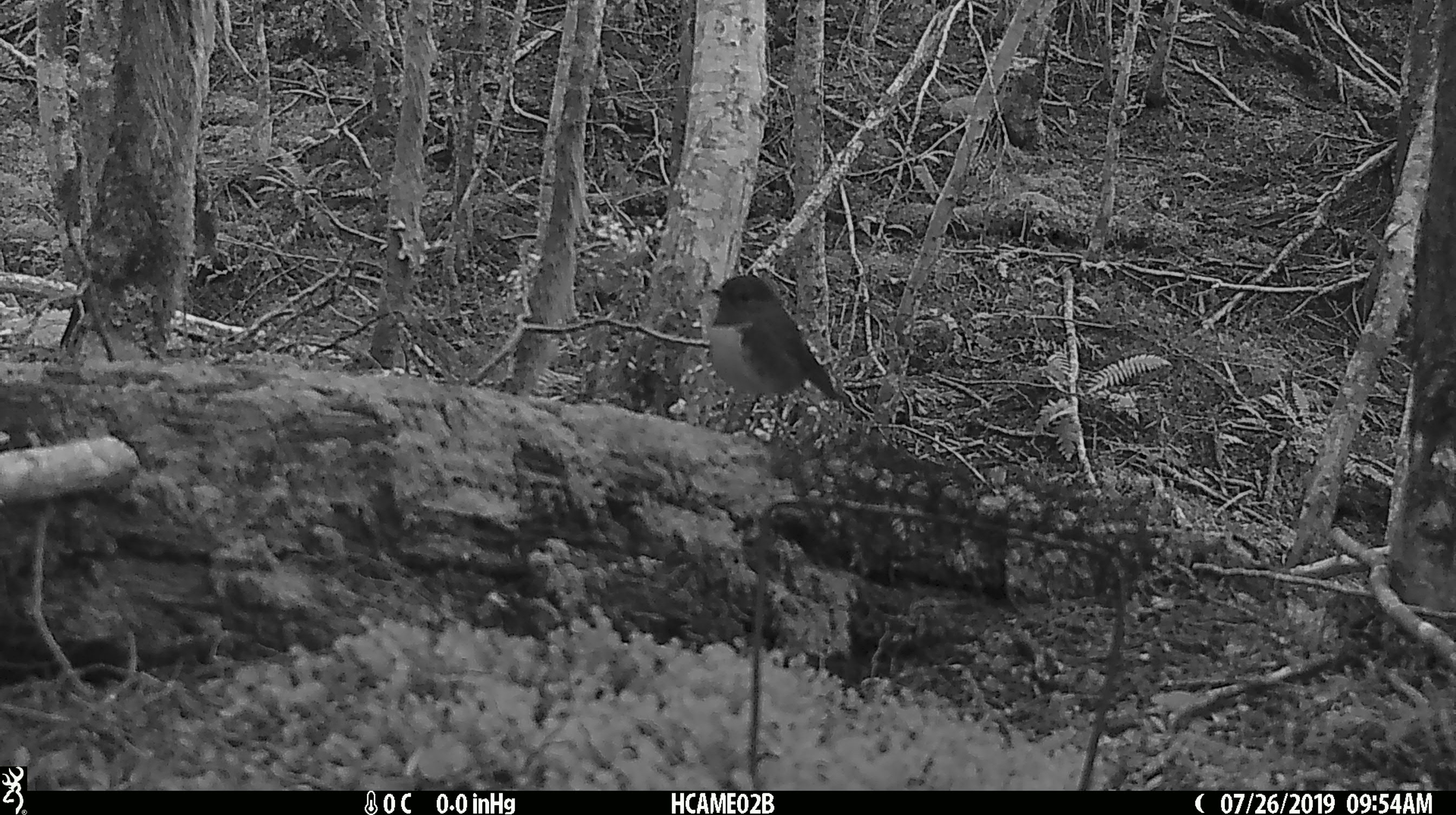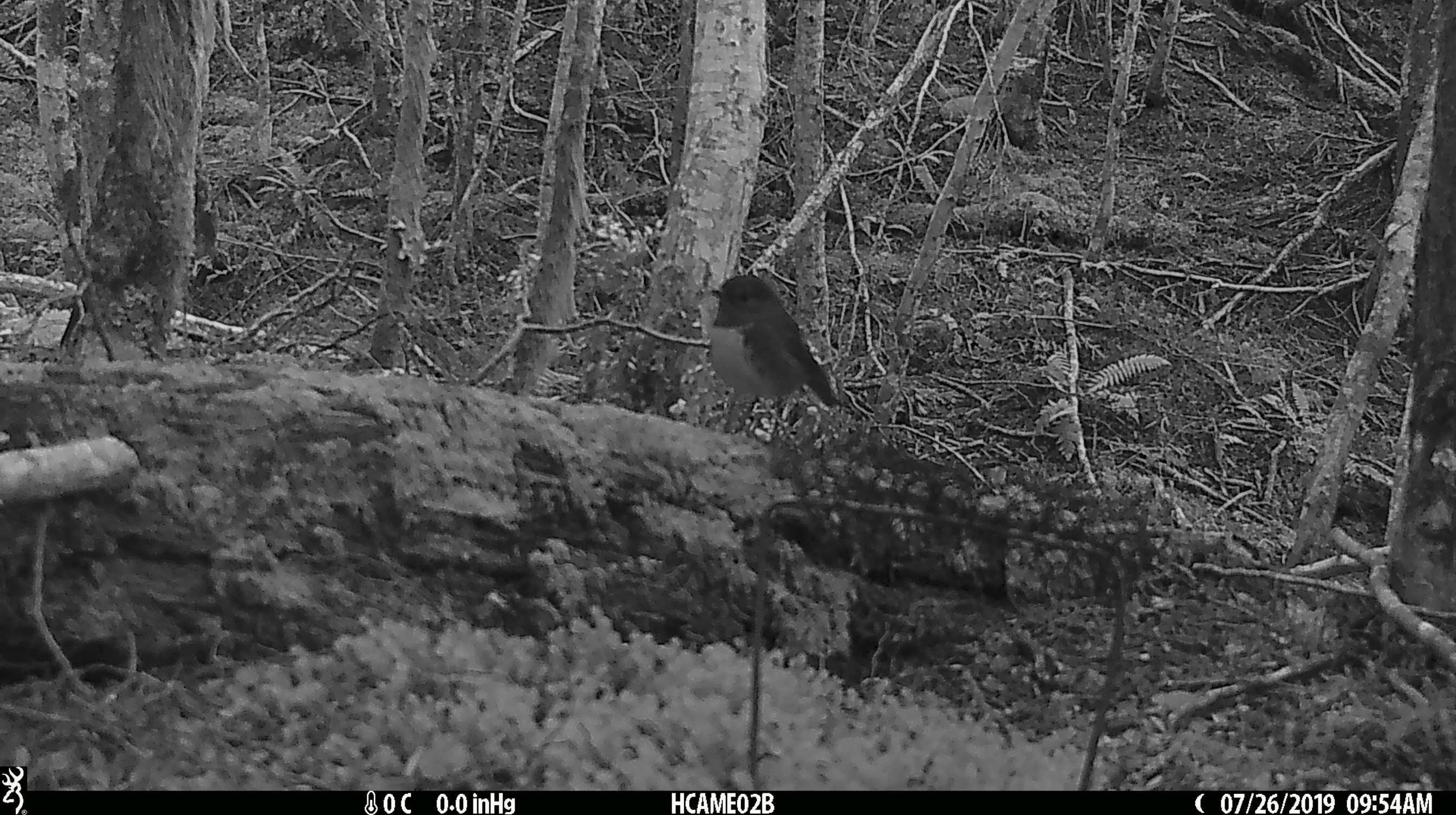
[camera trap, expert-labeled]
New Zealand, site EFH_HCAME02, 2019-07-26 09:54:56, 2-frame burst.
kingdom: Animalia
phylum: Chordata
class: Aves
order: Passeriformes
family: Petroicidae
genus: Petroica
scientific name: Petroica australis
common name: new zealand robin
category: robin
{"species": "robin (new zealand robin) (Petroica australis)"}